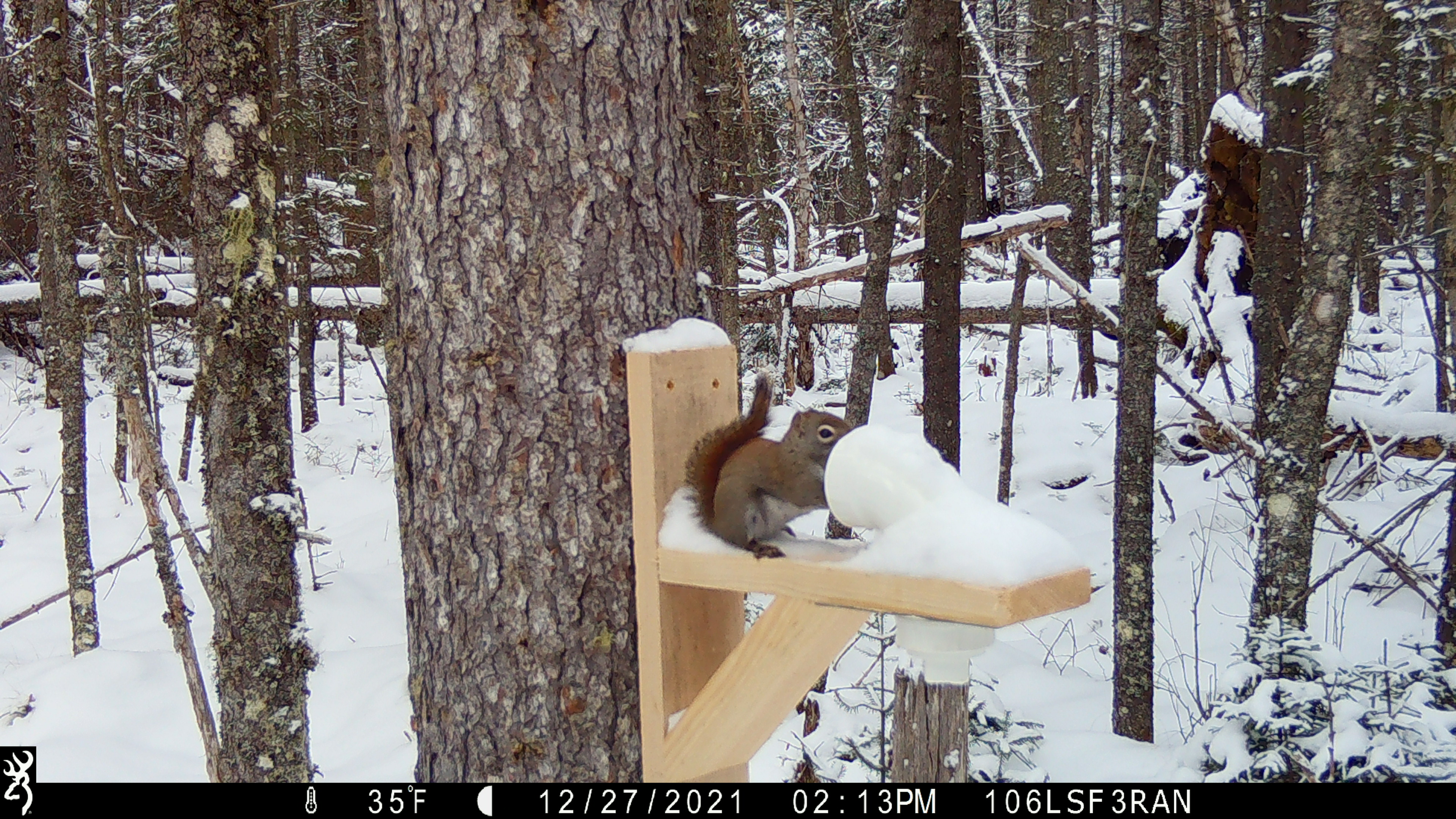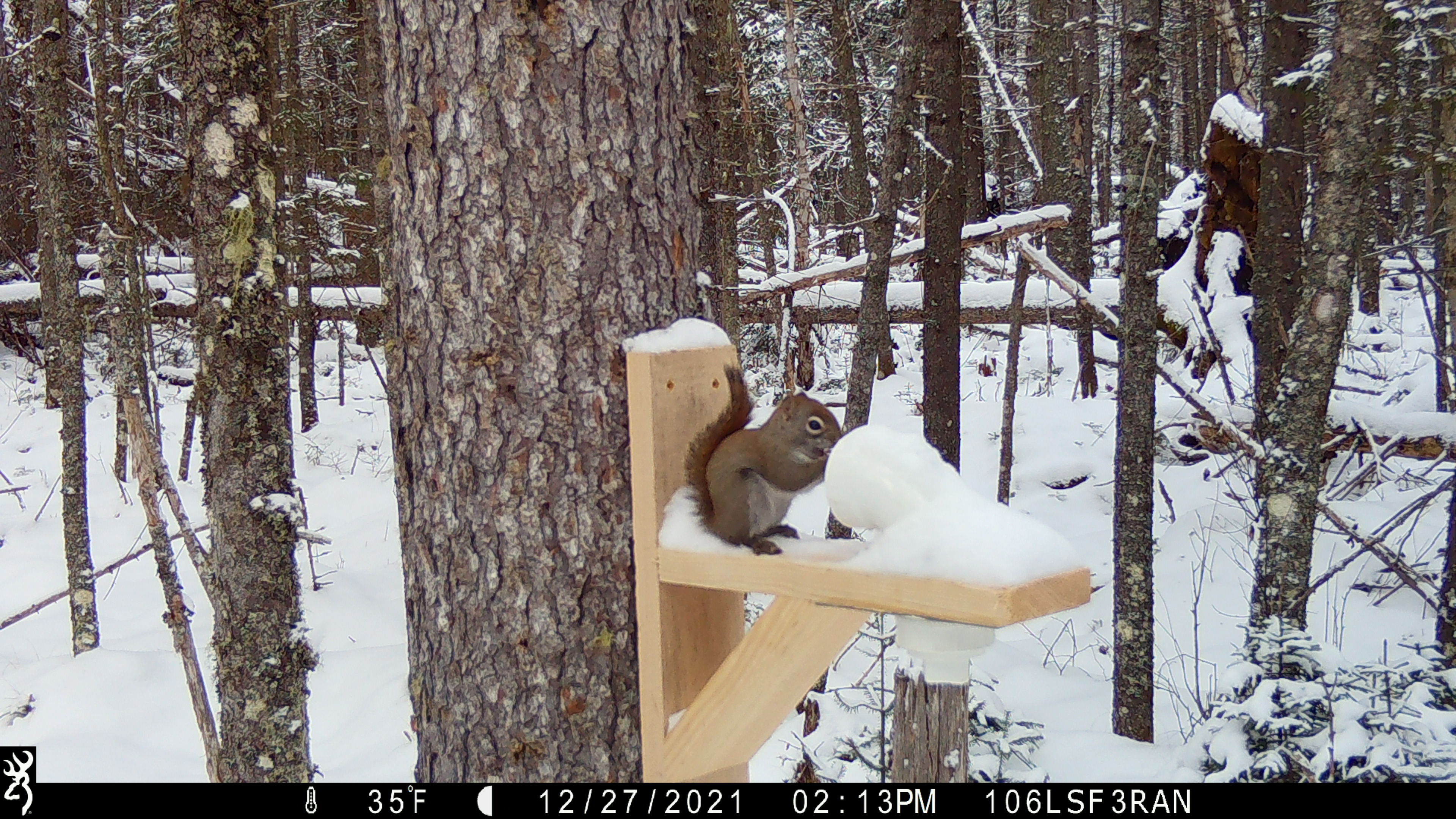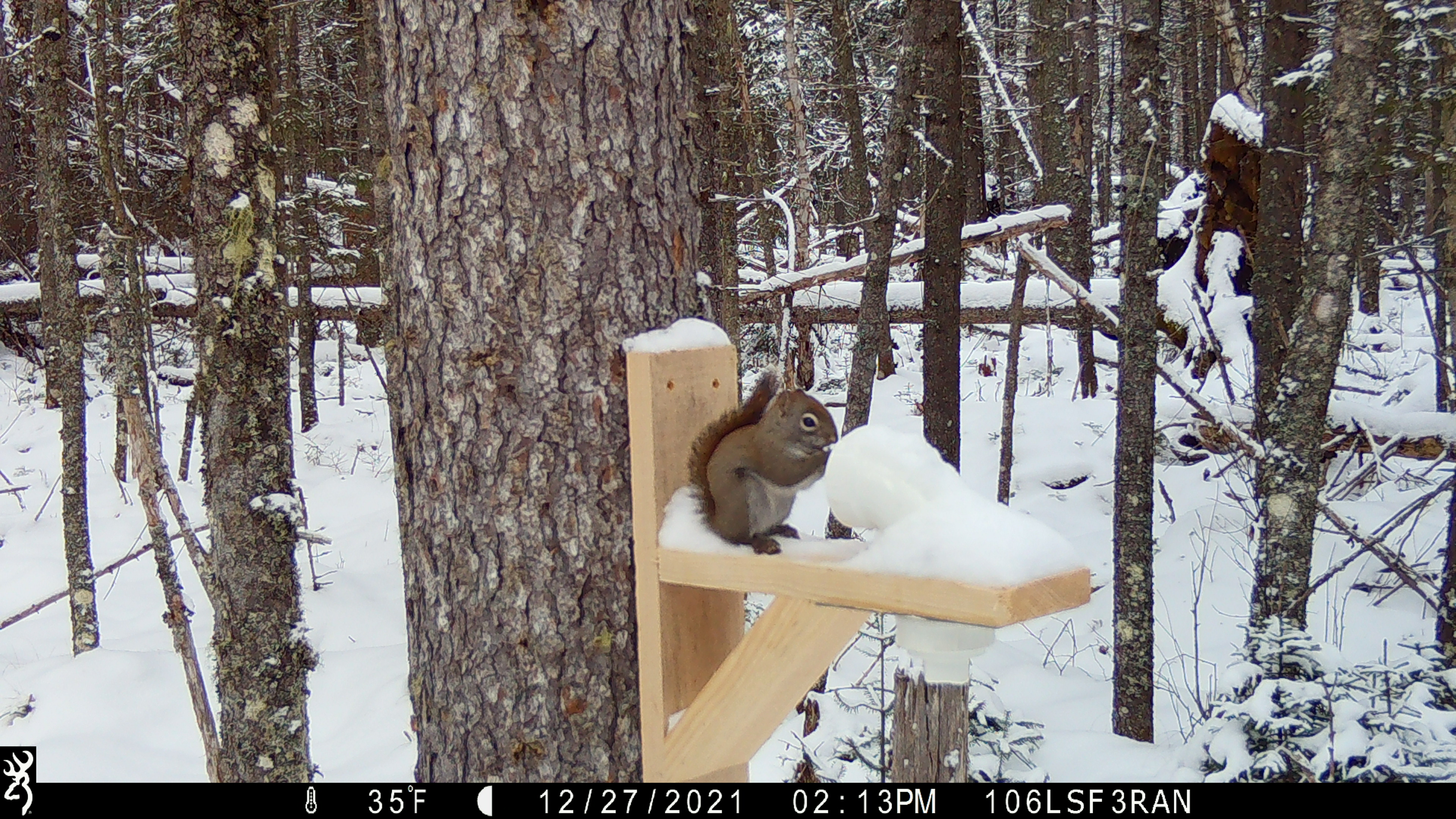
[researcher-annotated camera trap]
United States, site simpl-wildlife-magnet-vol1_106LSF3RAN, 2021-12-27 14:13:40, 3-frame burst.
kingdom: Animalia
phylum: Chordata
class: Mammalia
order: Rodentia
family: Sciuridae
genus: Tamiasciurus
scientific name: Tamiasciurus hudsonicus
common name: red squirrel